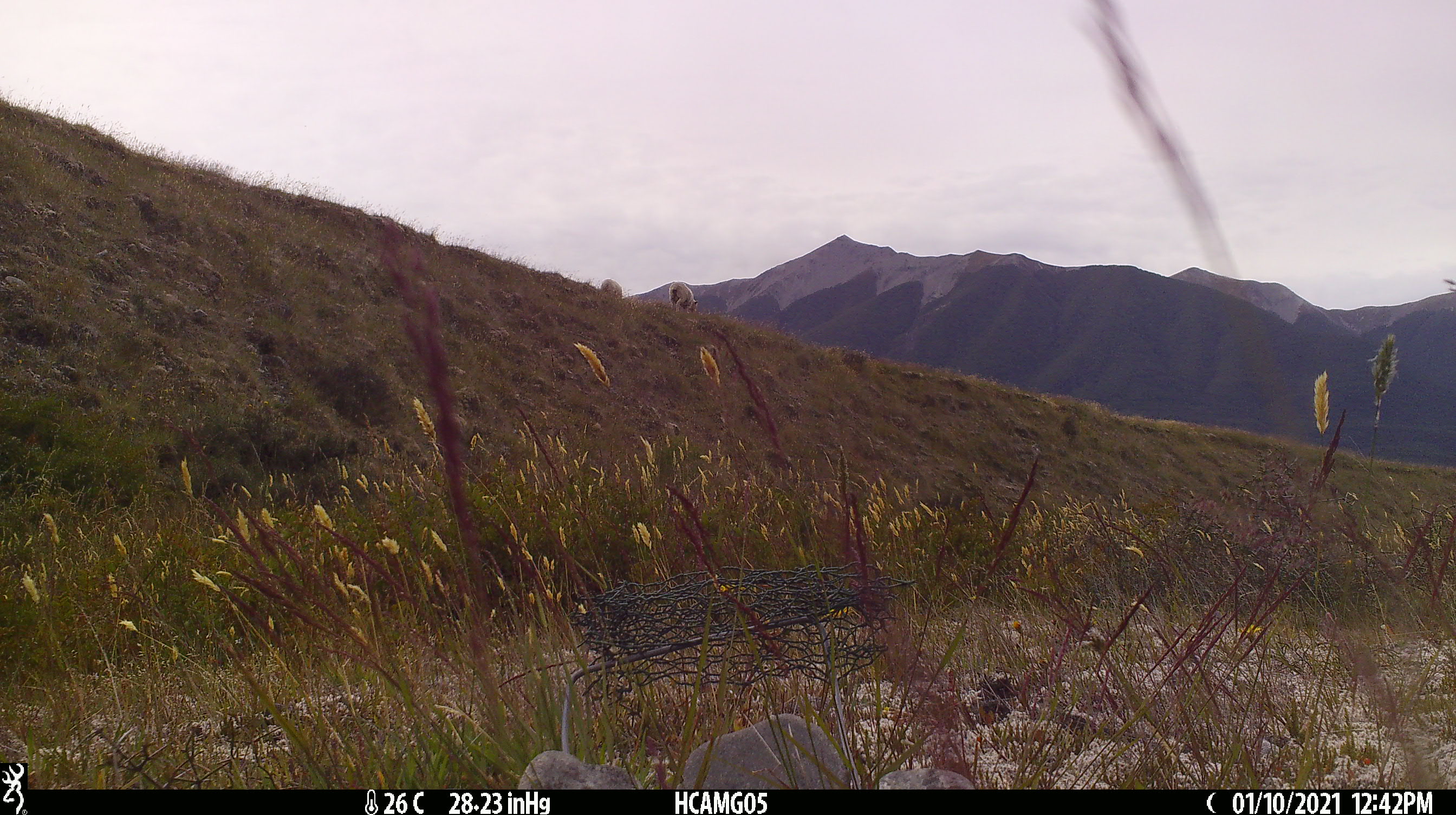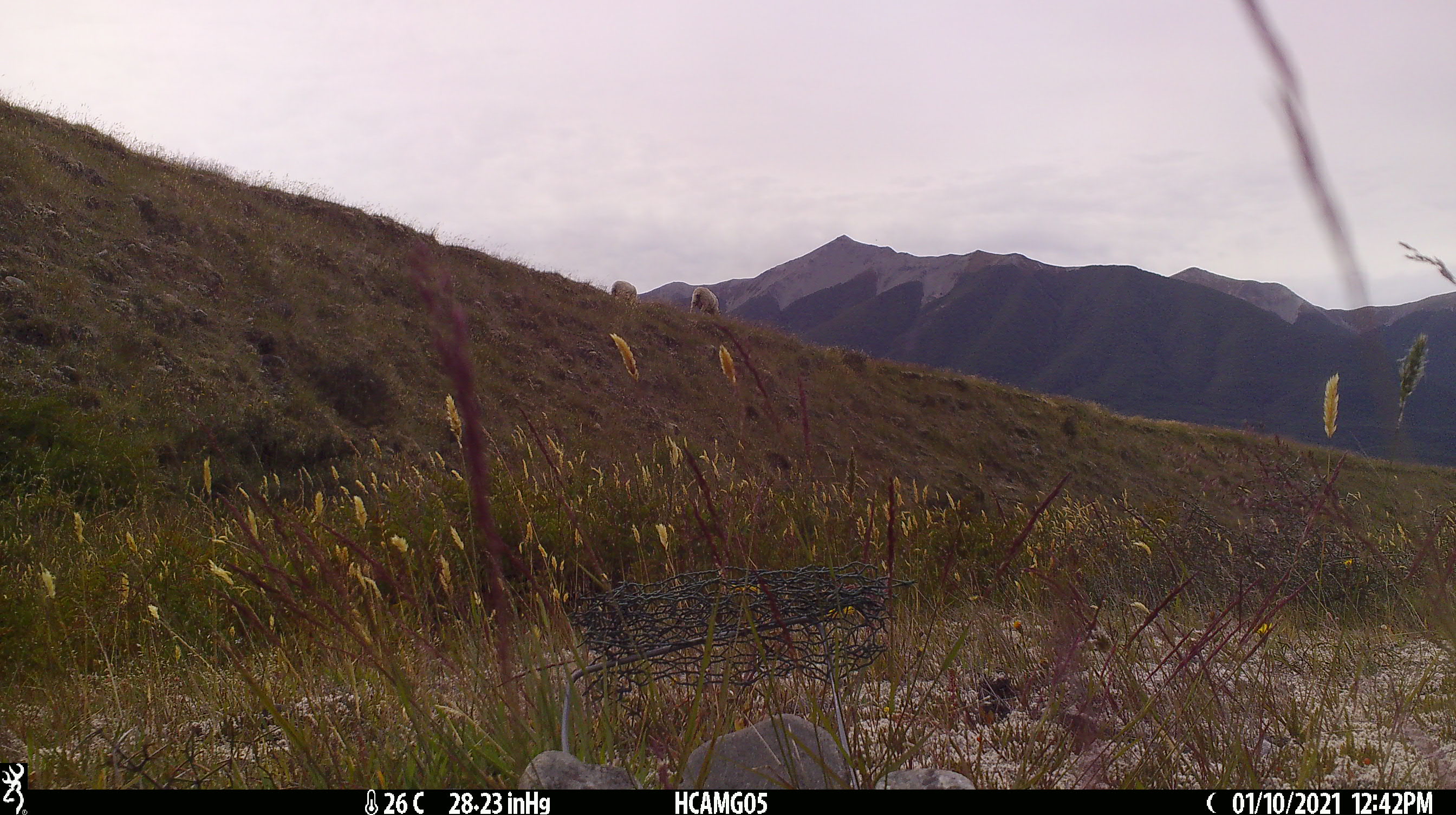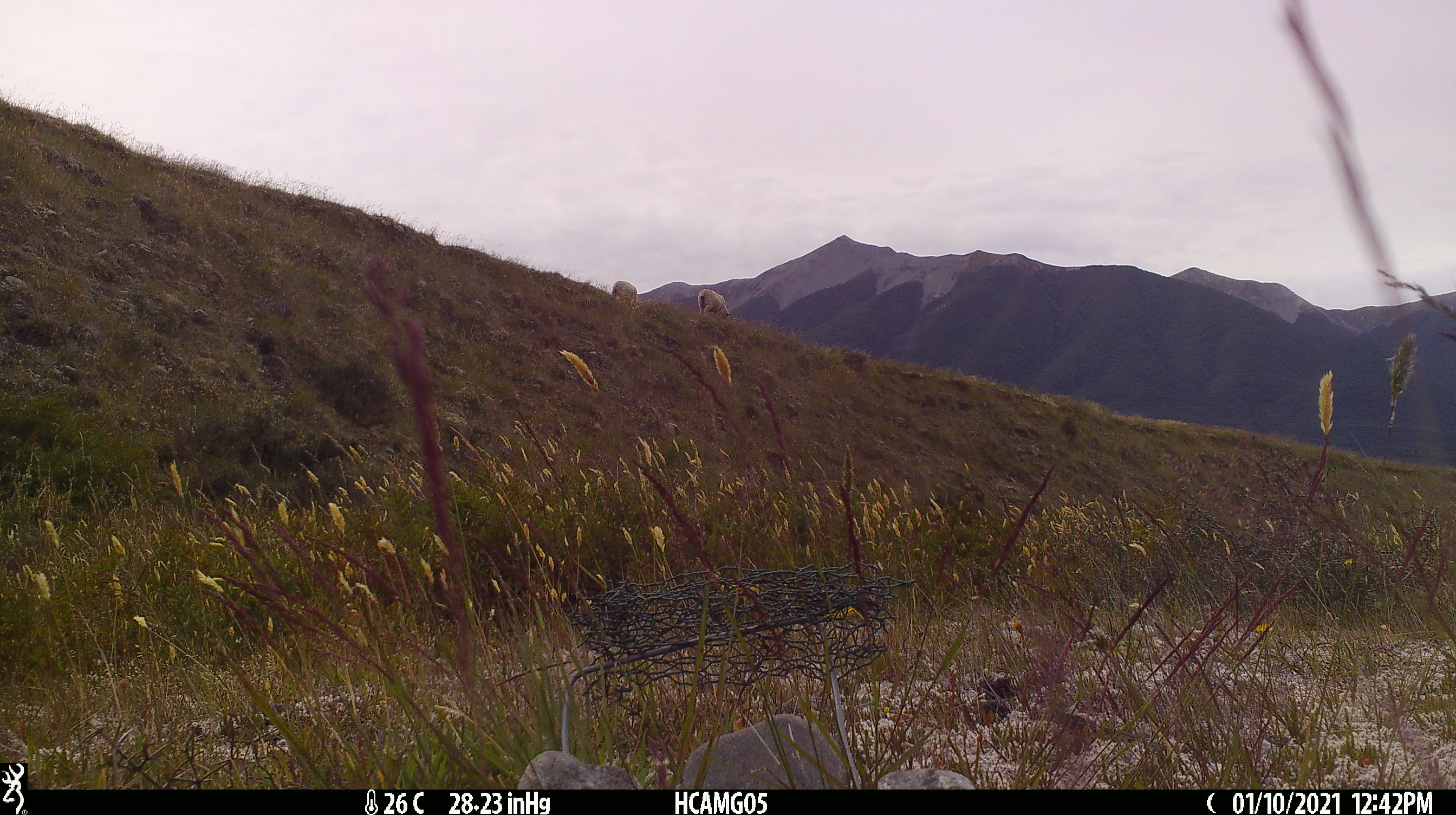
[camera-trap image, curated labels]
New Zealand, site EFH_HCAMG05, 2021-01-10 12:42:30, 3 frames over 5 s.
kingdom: Animalia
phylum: Chordata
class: Mammalia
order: Artiodactyla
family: Bovidae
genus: Ovis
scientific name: Ovis aries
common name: domestic sheep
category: sheep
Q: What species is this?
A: Sheep (domestic sheep) (Ovis aries).